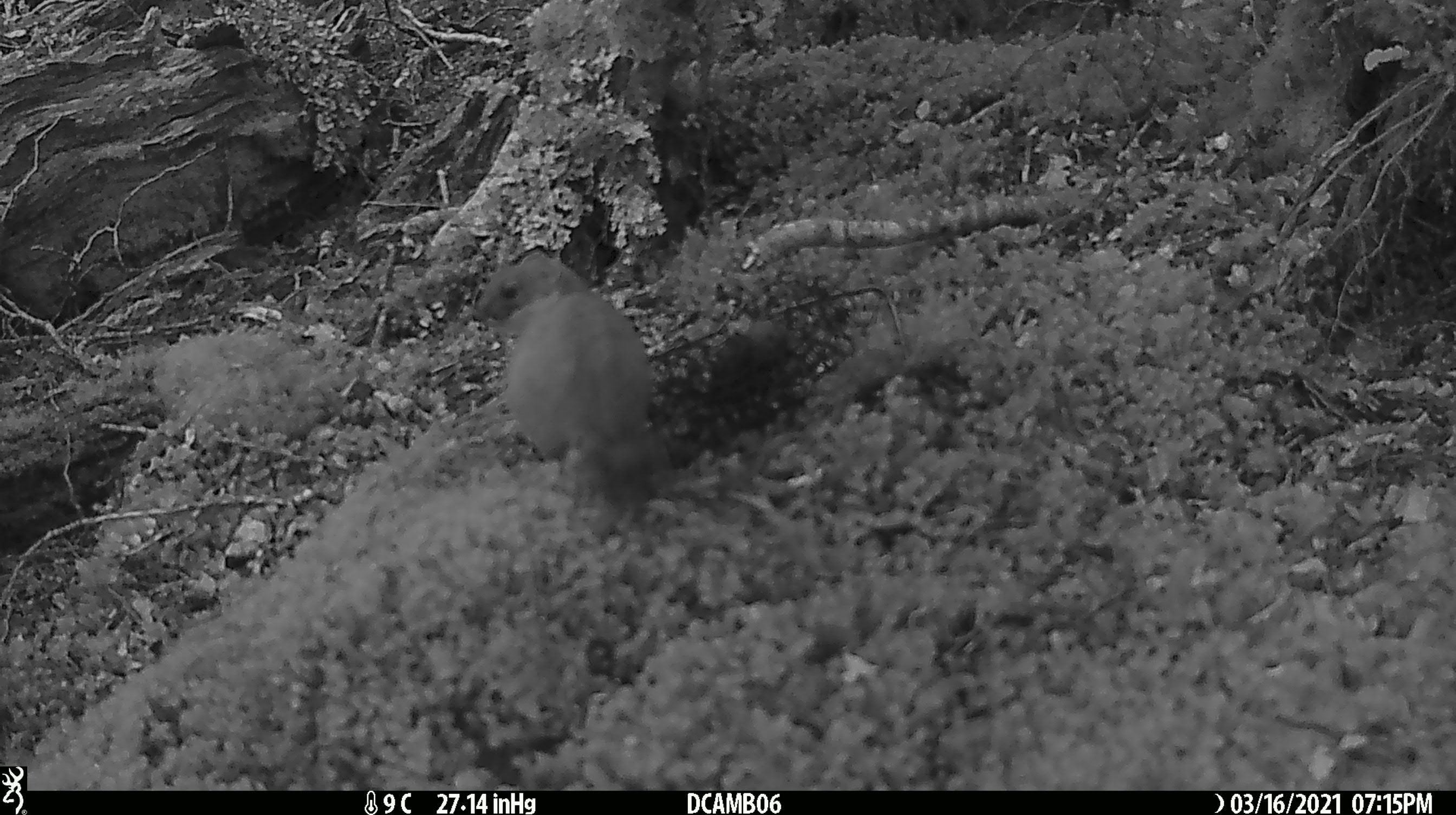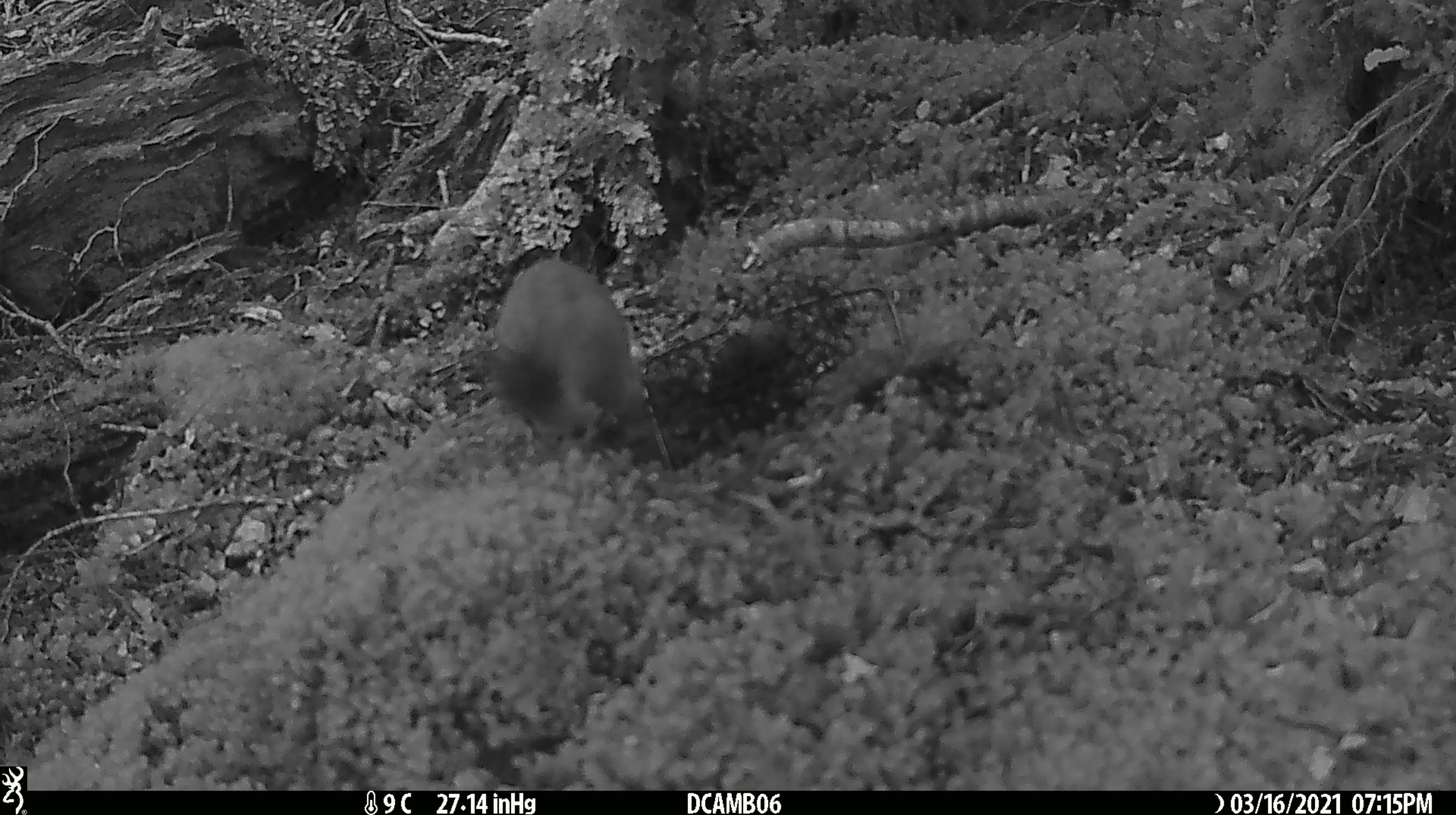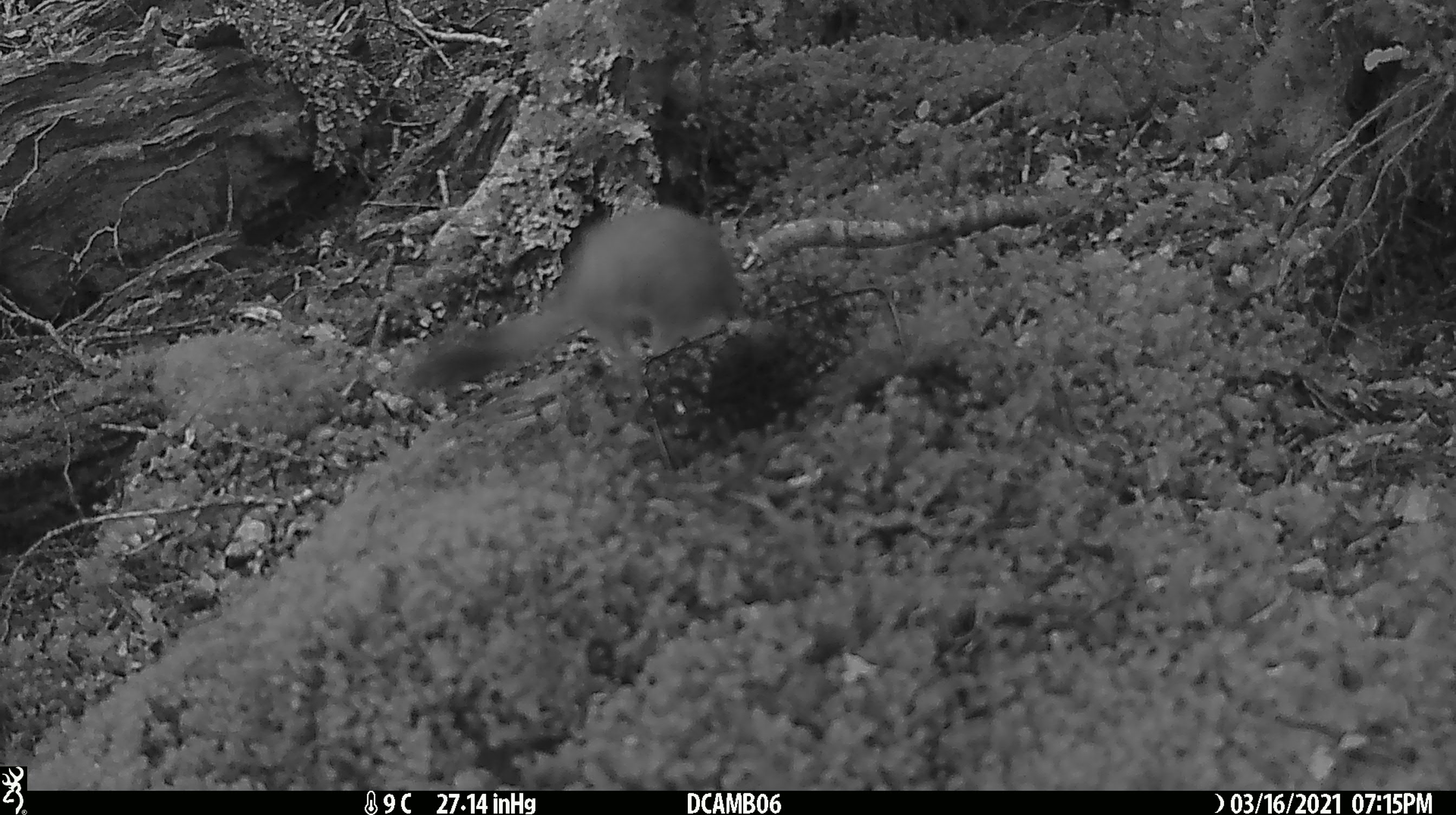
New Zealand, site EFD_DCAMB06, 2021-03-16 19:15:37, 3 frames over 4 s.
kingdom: Animalia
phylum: Chordata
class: Mammalia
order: Carnivora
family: Mustelidae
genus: Mustela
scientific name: Mustela erminea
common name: stoat